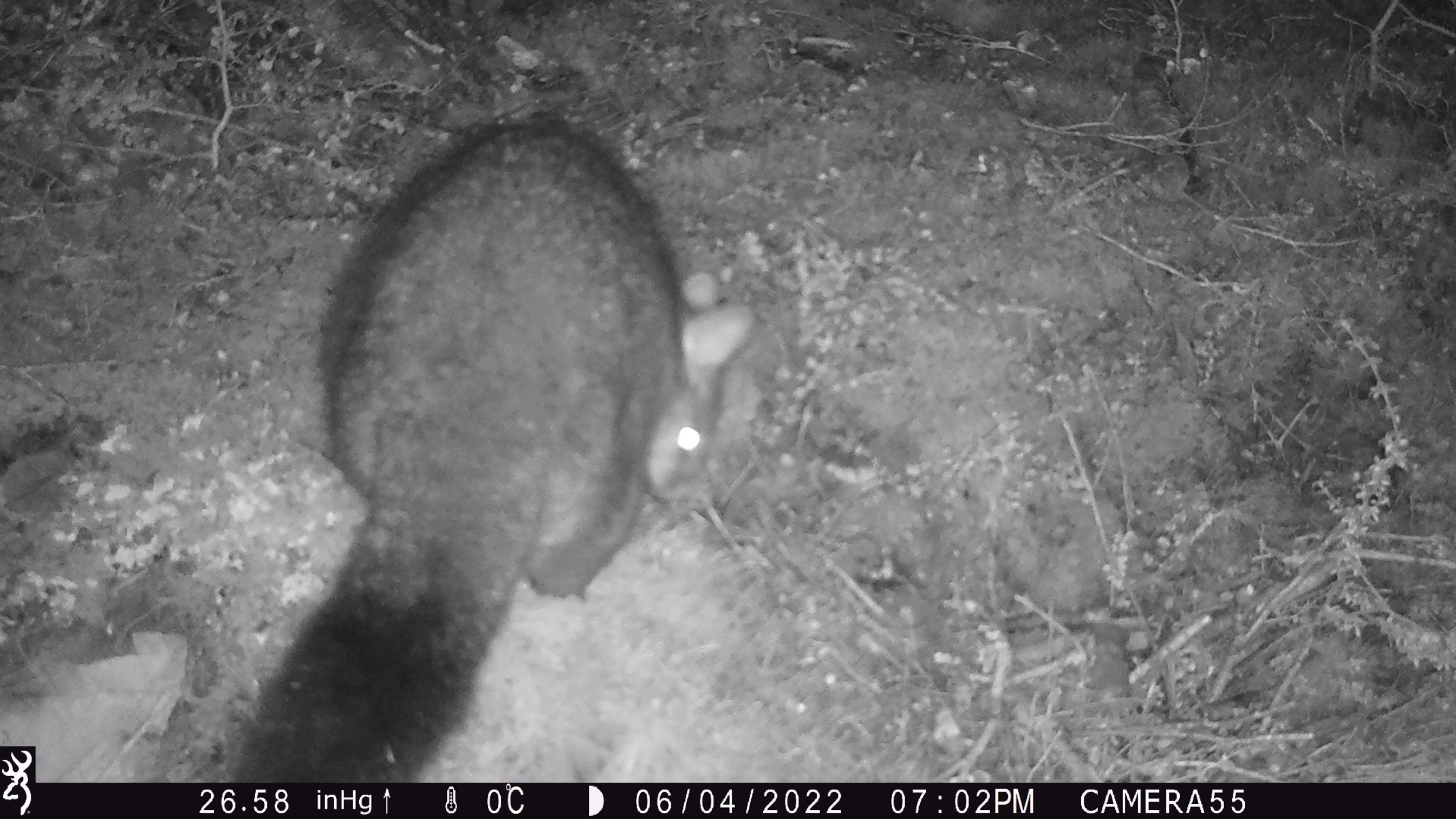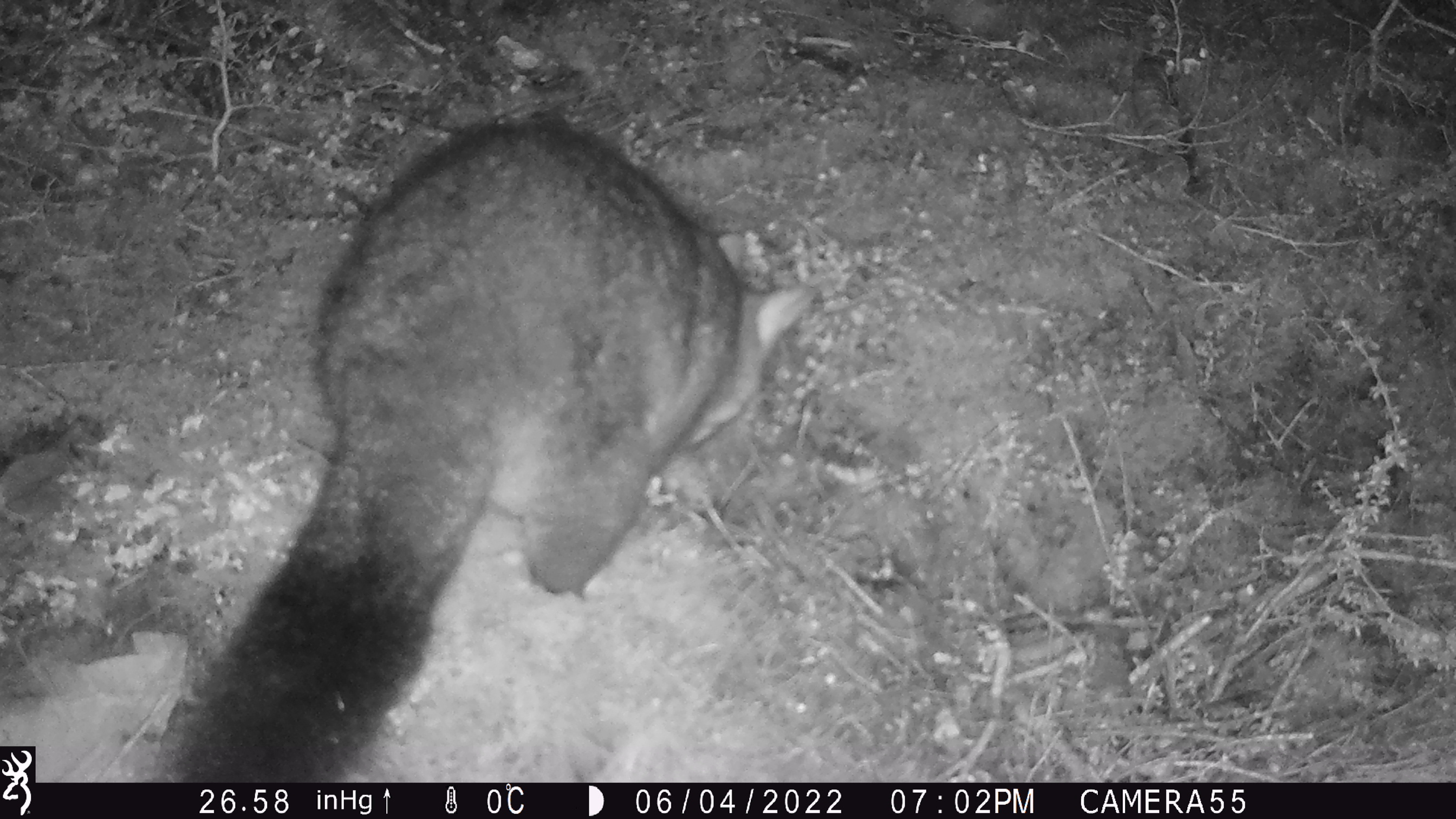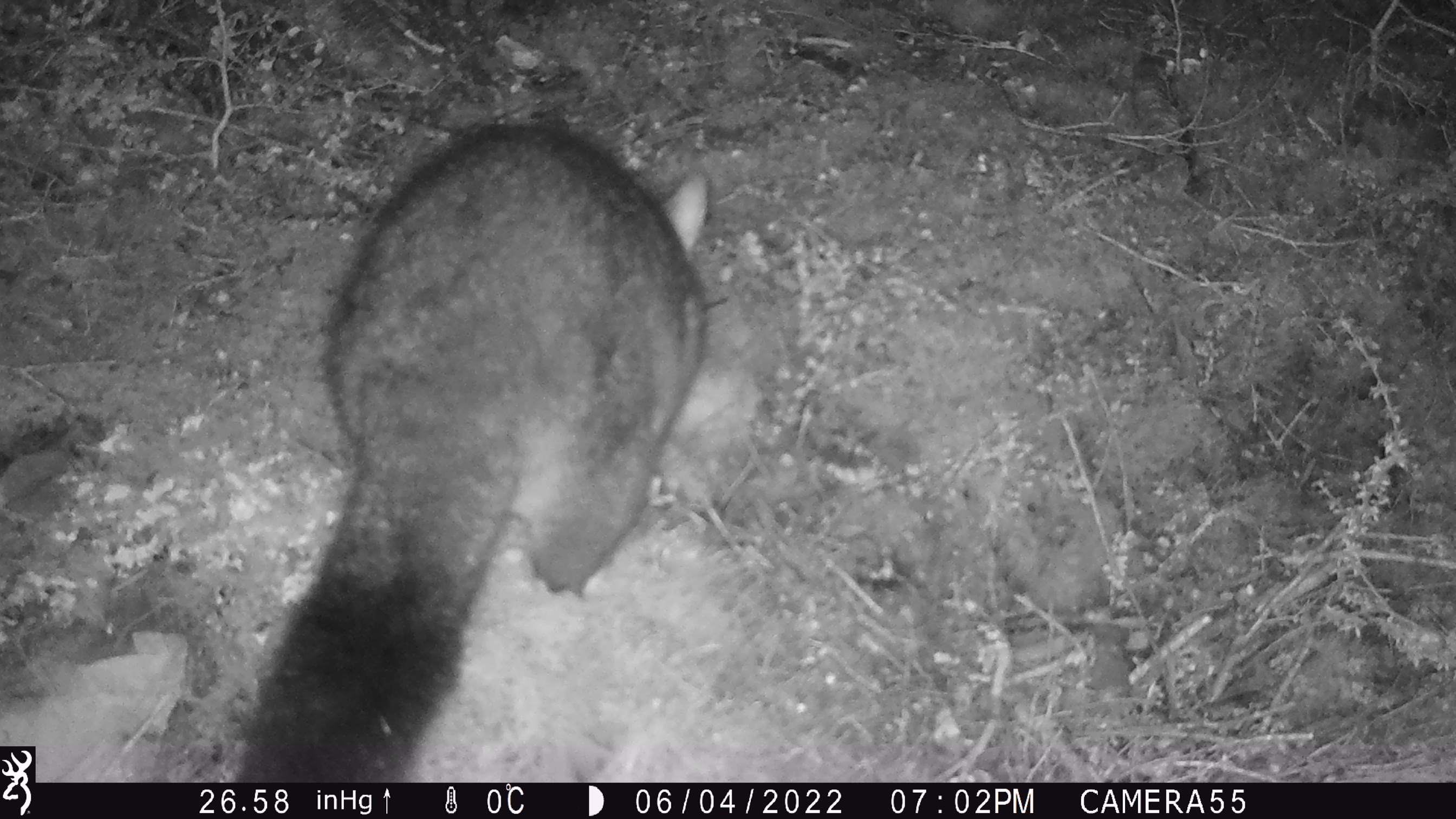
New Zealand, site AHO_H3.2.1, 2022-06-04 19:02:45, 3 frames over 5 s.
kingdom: Animalia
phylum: Chordata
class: Mammalia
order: Diprotodontia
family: Phalangeridae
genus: Trichosurus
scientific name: Trichosurus vulpecula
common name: common brushtail possum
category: possum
Possum (common brushtail possum) (Trichosurus vulpecula).